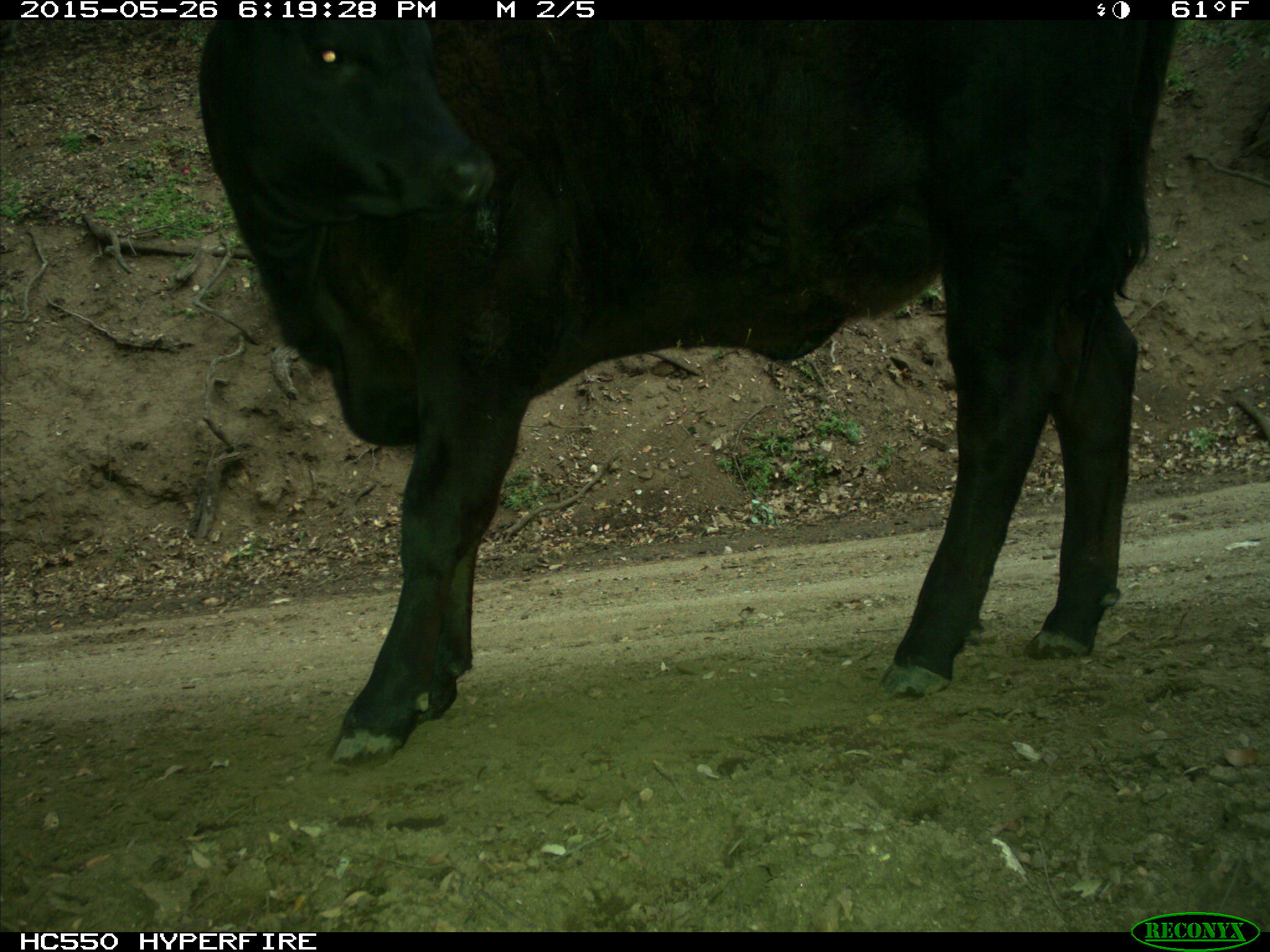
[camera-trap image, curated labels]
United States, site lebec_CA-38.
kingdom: Animalia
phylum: Chordata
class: Mammalia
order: Artiodactyla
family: Bovidae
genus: Bos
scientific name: Bos taurus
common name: domestic cow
Bos taurus (domestic cow).